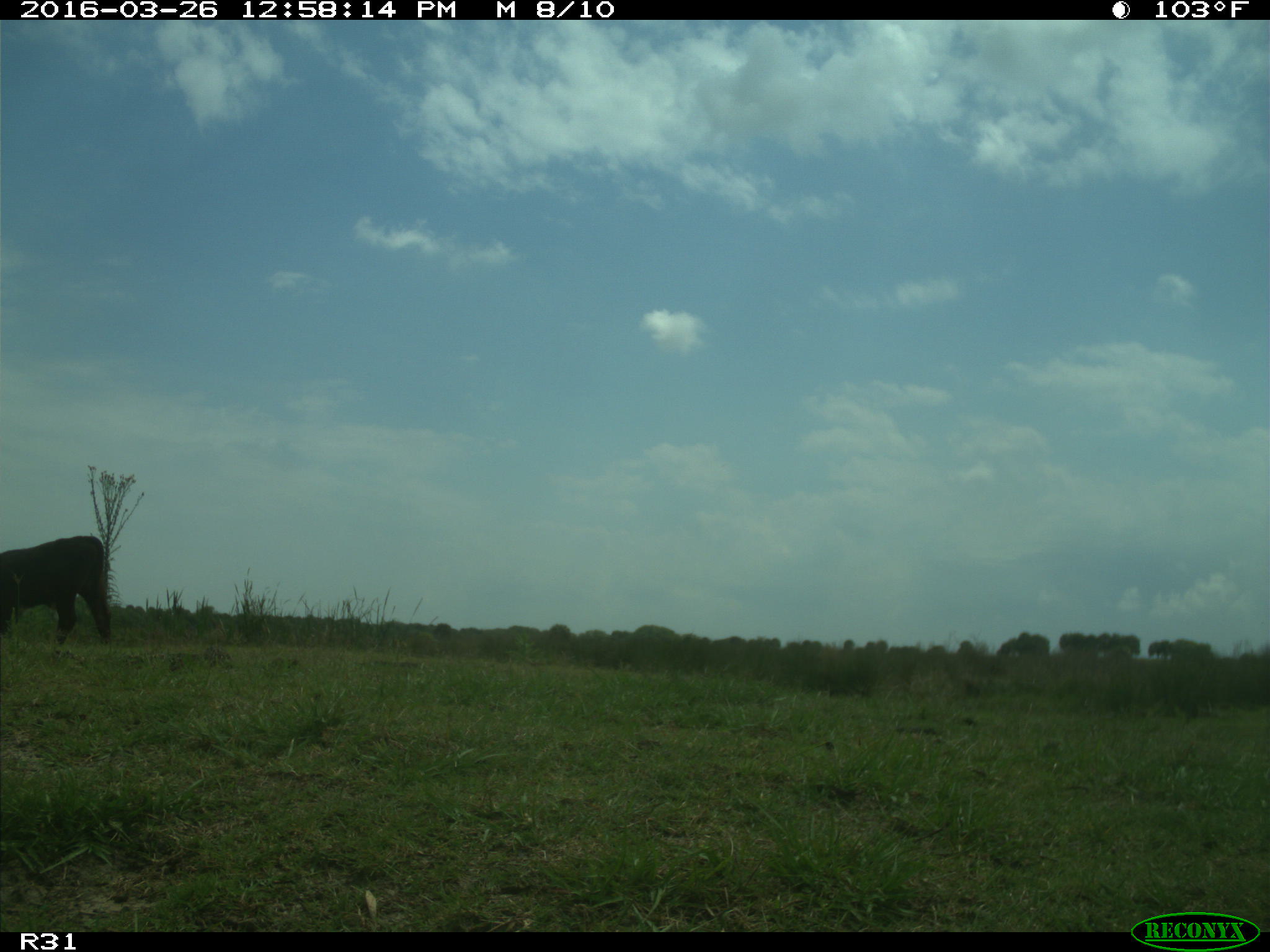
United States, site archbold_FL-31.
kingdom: Animalia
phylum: Chordata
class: Mammalia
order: Artiodactyla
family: Bovidae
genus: Bos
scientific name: Bos taurus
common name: domestic cow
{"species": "Bos taurus (domestic cow)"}